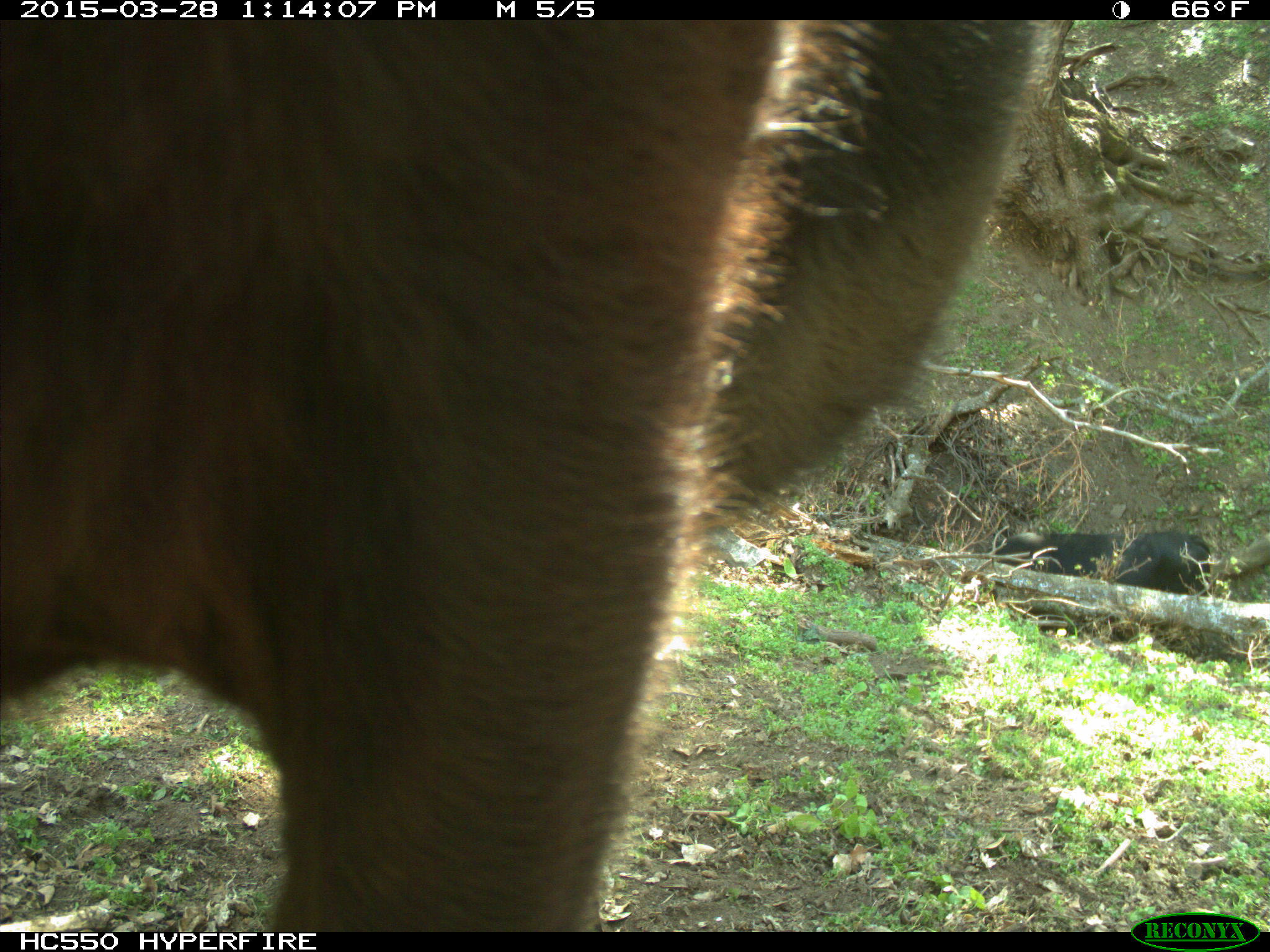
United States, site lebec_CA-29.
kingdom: Animalia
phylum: Chordata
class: Mammalia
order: Artiodactyla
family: Bovidae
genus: Bos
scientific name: Bos taurus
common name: domestic cow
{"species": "Bos taurus (domestic cow)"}